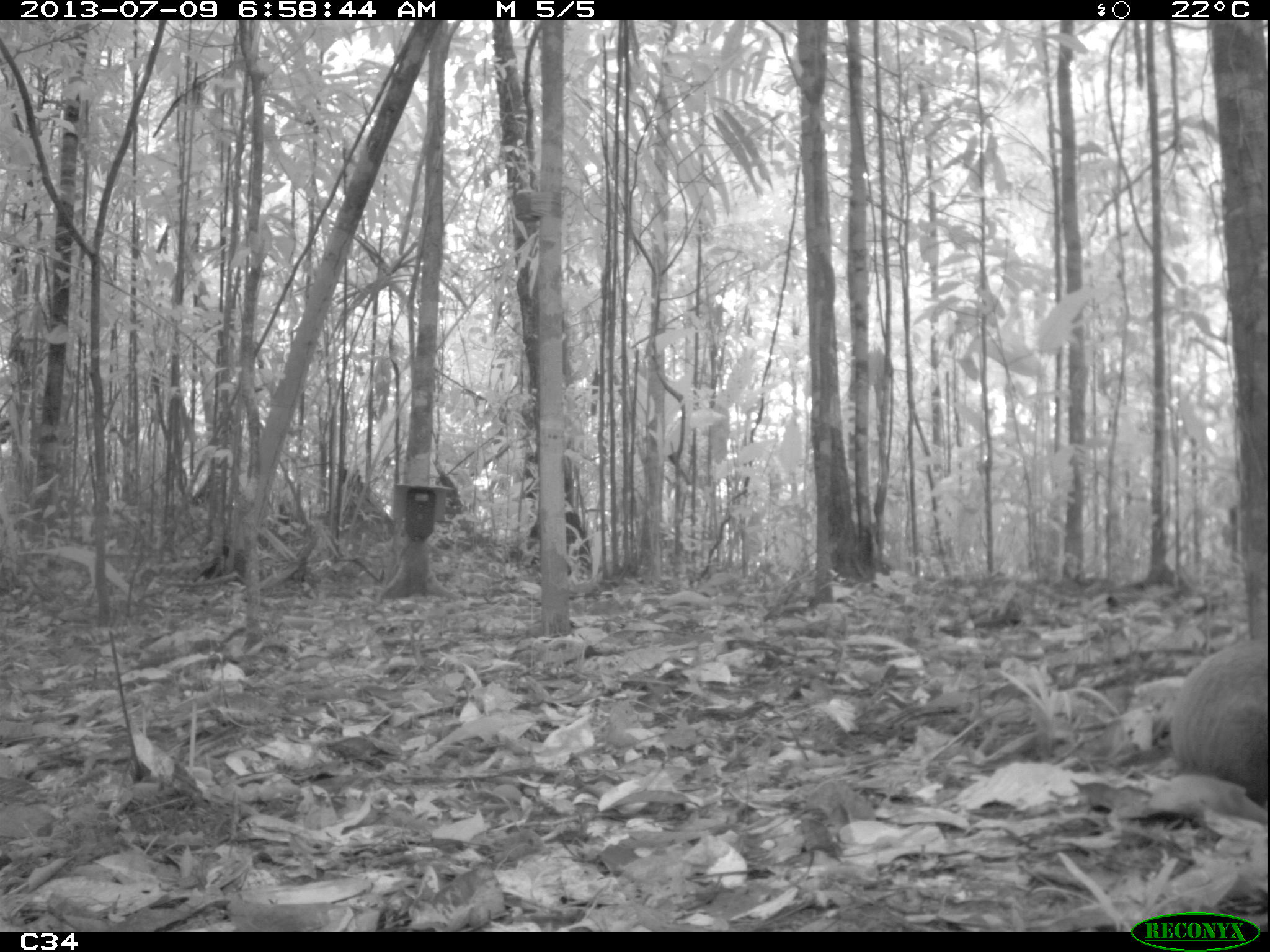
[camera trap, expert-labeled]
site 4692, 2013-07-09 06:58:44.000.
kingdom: Animalia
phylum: Chordata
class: Mammalia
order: Rodentia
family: Dasyproctidae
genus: Dasyprocta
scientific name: Dasyprocta leporina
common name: red-rumped agouti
Dasyprocta leporina (red-rumped agouti), count 1, age adult, sex female.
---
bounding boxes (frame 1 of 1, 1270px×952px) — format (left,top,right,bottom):
dasyprocta leporina: (1117,632,1267,799)